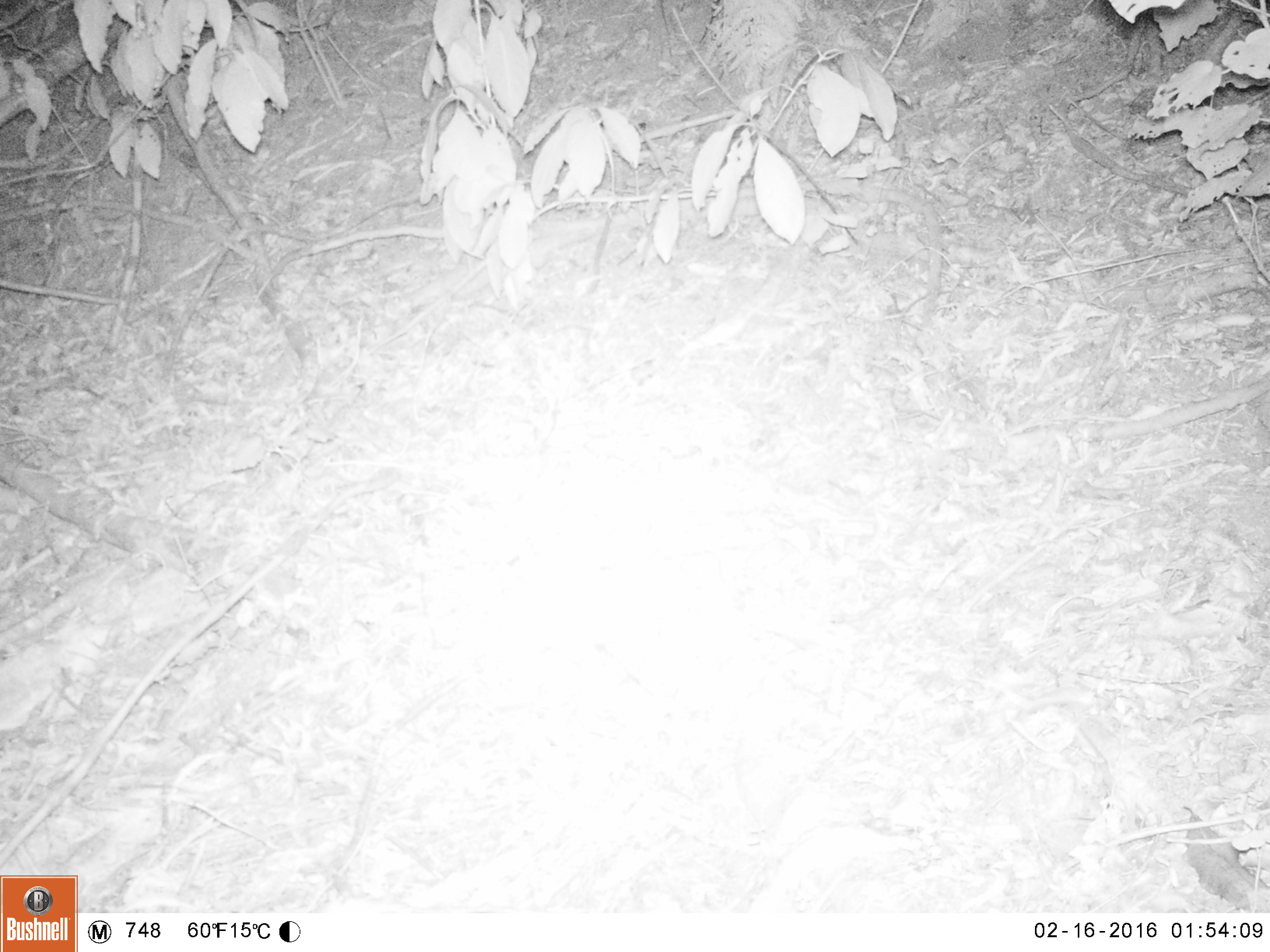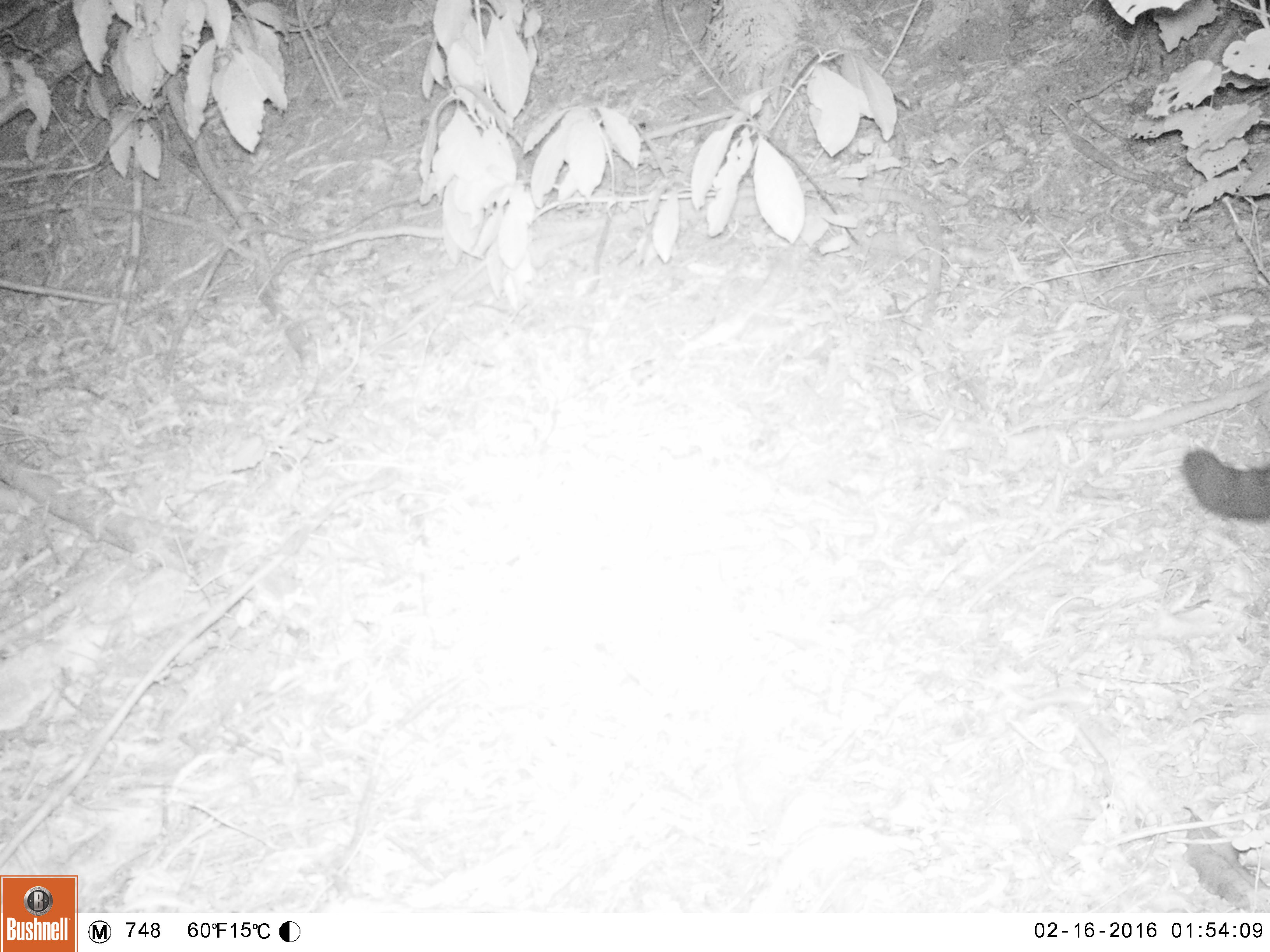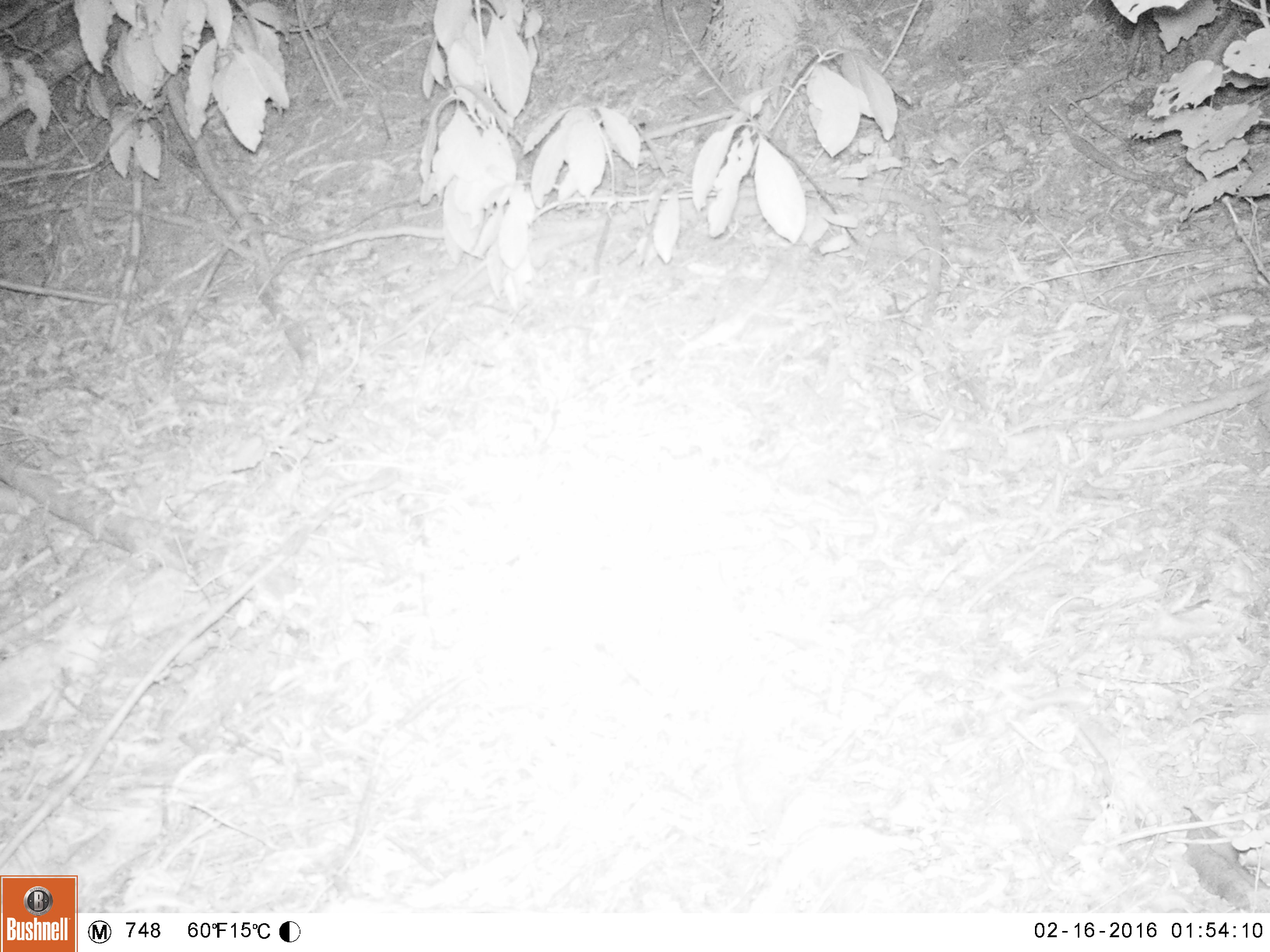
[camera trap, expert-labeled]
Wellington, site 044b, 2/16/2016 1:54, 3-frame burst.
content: unidentified animal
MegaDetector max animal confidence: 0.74